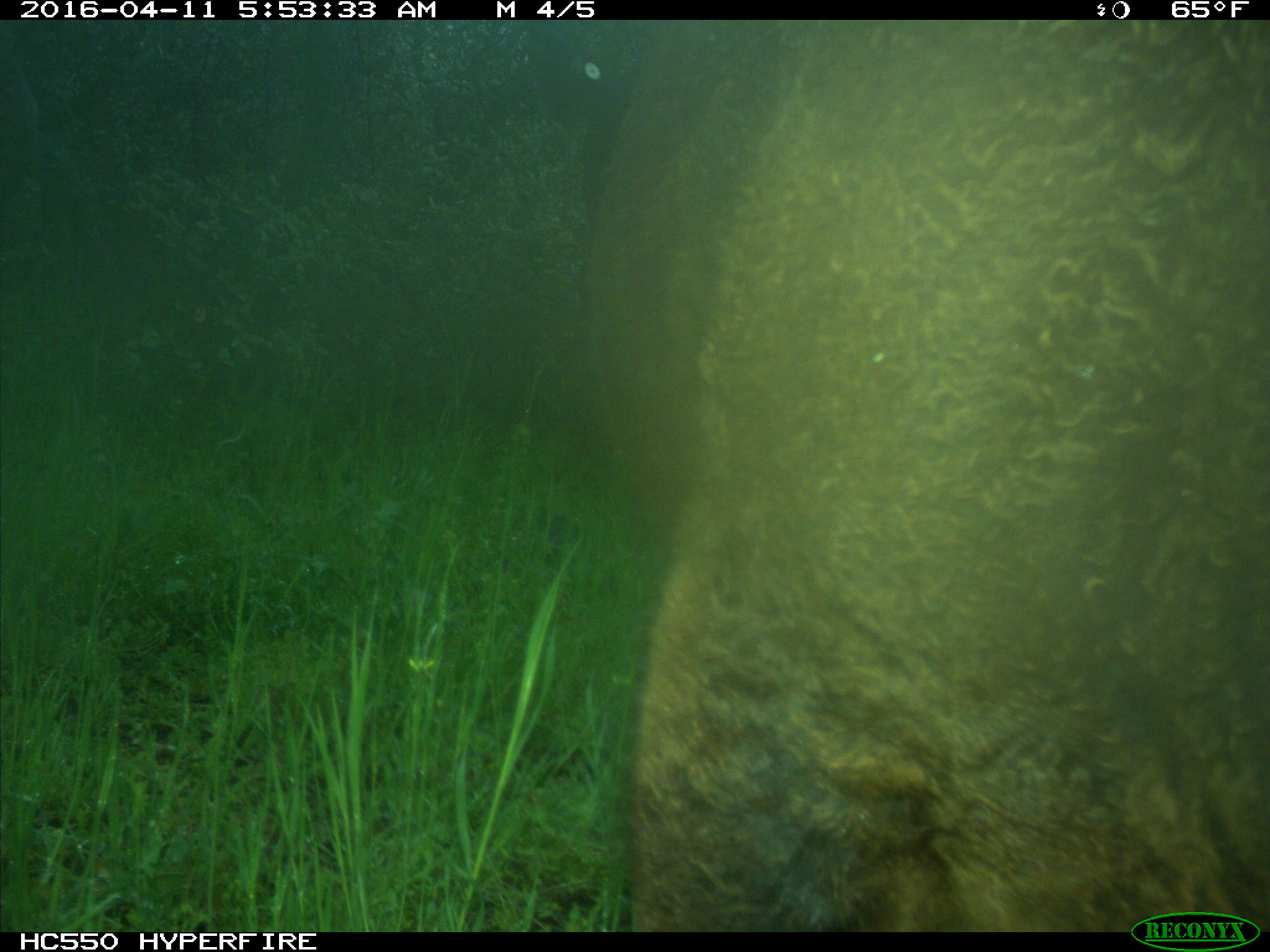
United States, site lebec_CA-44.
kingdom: Animalia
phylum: Chordata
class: Mammalia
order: Artiodactyla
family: Bovidae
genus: Bos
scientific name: Bos taurus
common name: domestic cow